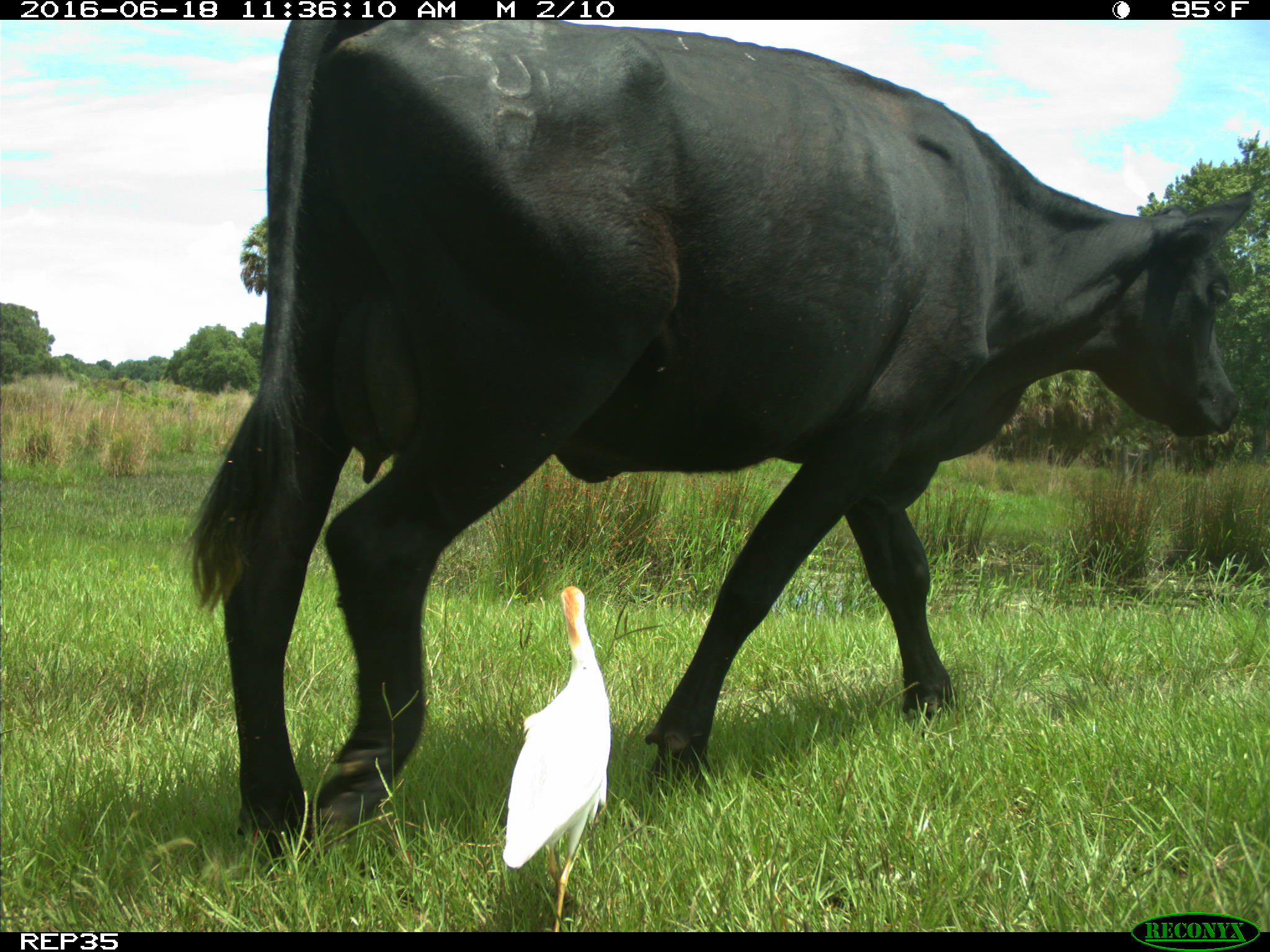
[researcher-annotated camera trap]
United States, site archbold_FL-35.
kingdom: Animalia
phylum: Chordata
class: Mammalia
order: Artiodactyla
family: Bovidae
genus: Bos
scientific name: Bos taurus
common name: domestic cow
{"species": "Bos taurus (domestic cow)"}